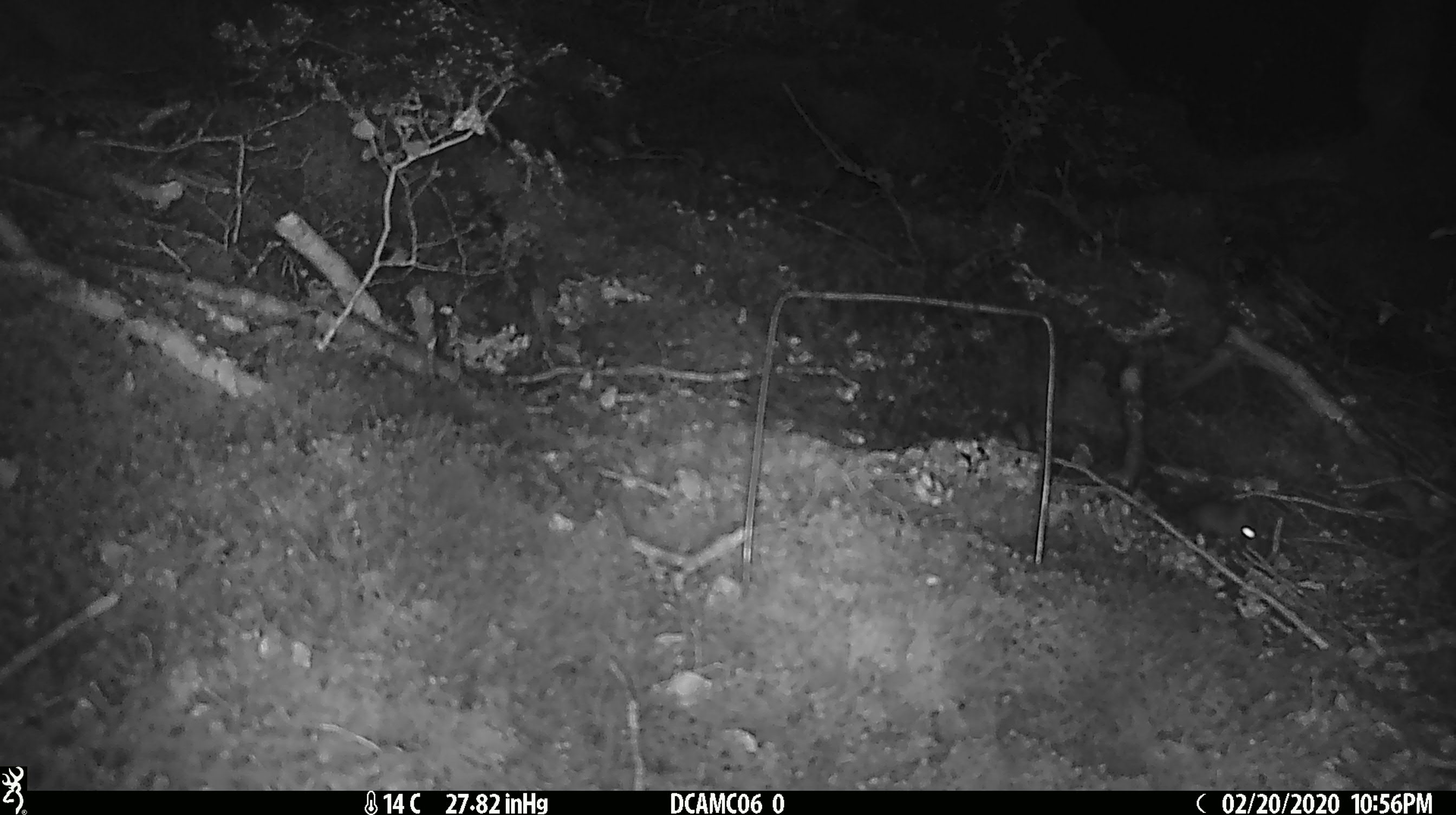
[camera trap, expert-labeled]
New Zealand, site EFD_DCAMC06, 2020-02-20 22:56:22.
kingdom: Animalia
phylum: Chordata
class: Mammalia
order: Rodentia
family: Muridae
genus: Mus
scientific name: Mus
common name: mouse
Mouse (Mus).